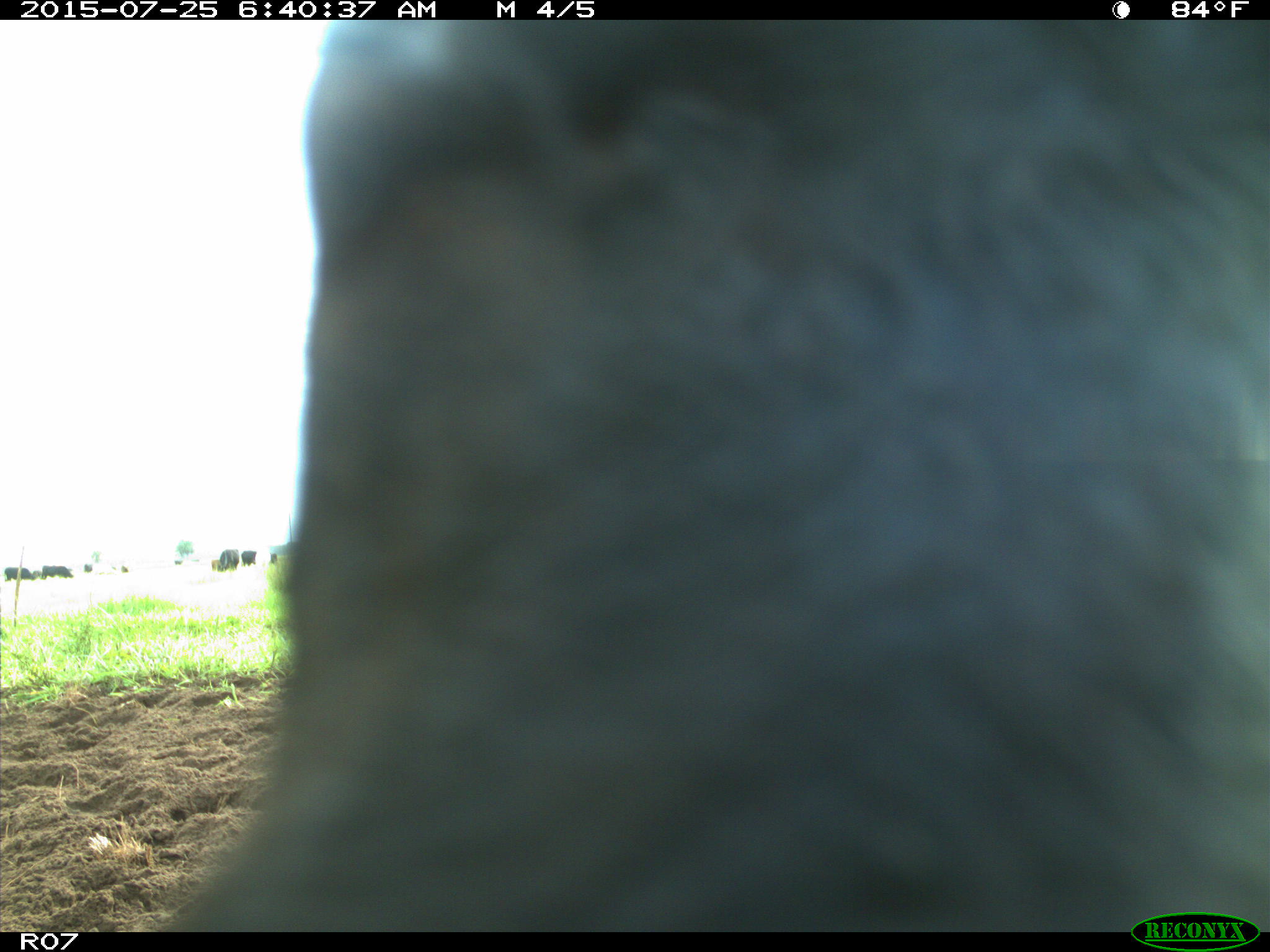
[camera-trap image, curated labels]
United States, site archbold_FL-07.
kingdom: Animalia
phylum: Chordata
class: Mammalia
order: Artiodactyla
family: Bovidae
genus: Bos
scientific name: Bos taurus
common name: domestic cow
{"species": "Bos taurus (domestic cow)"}